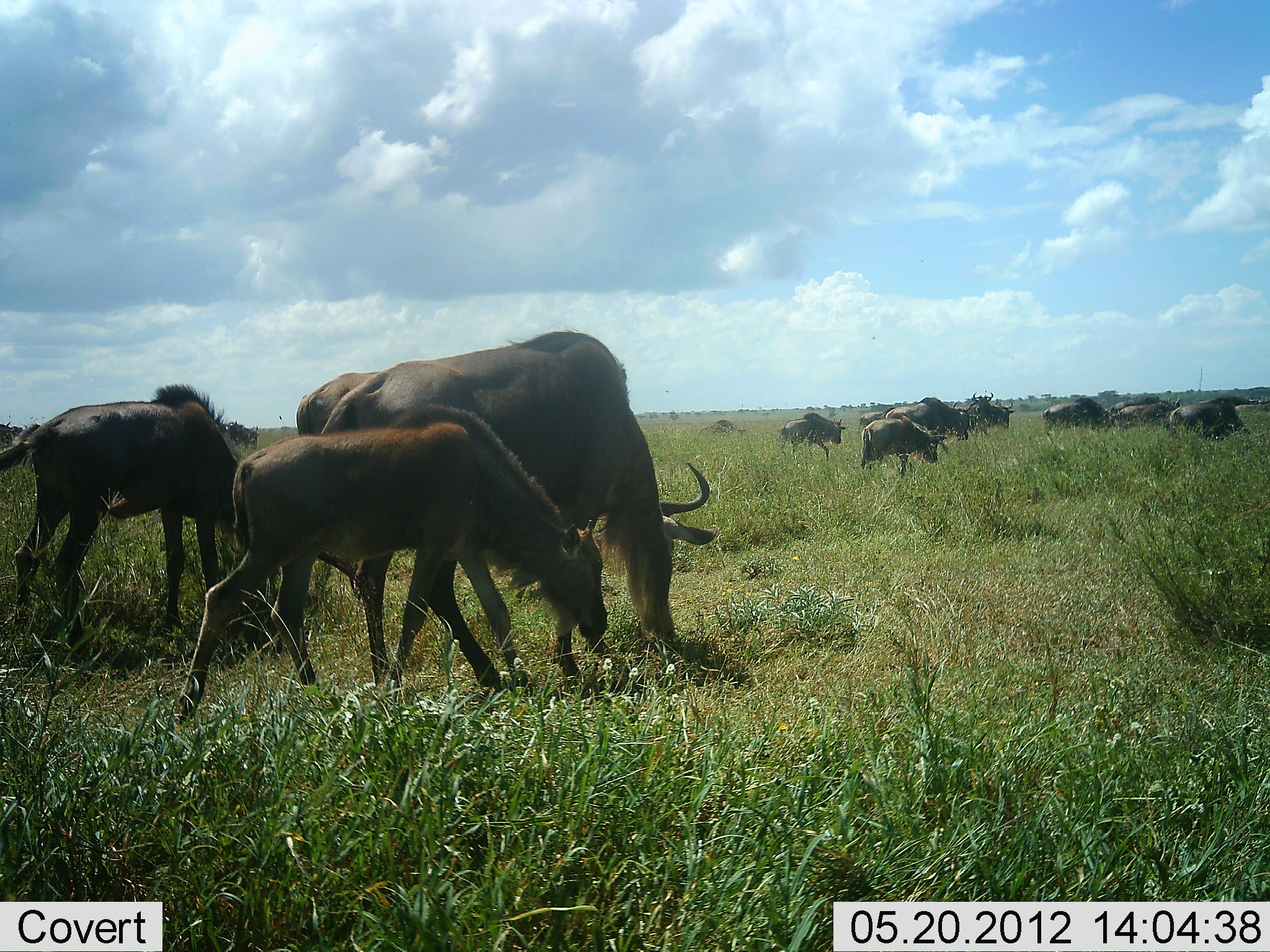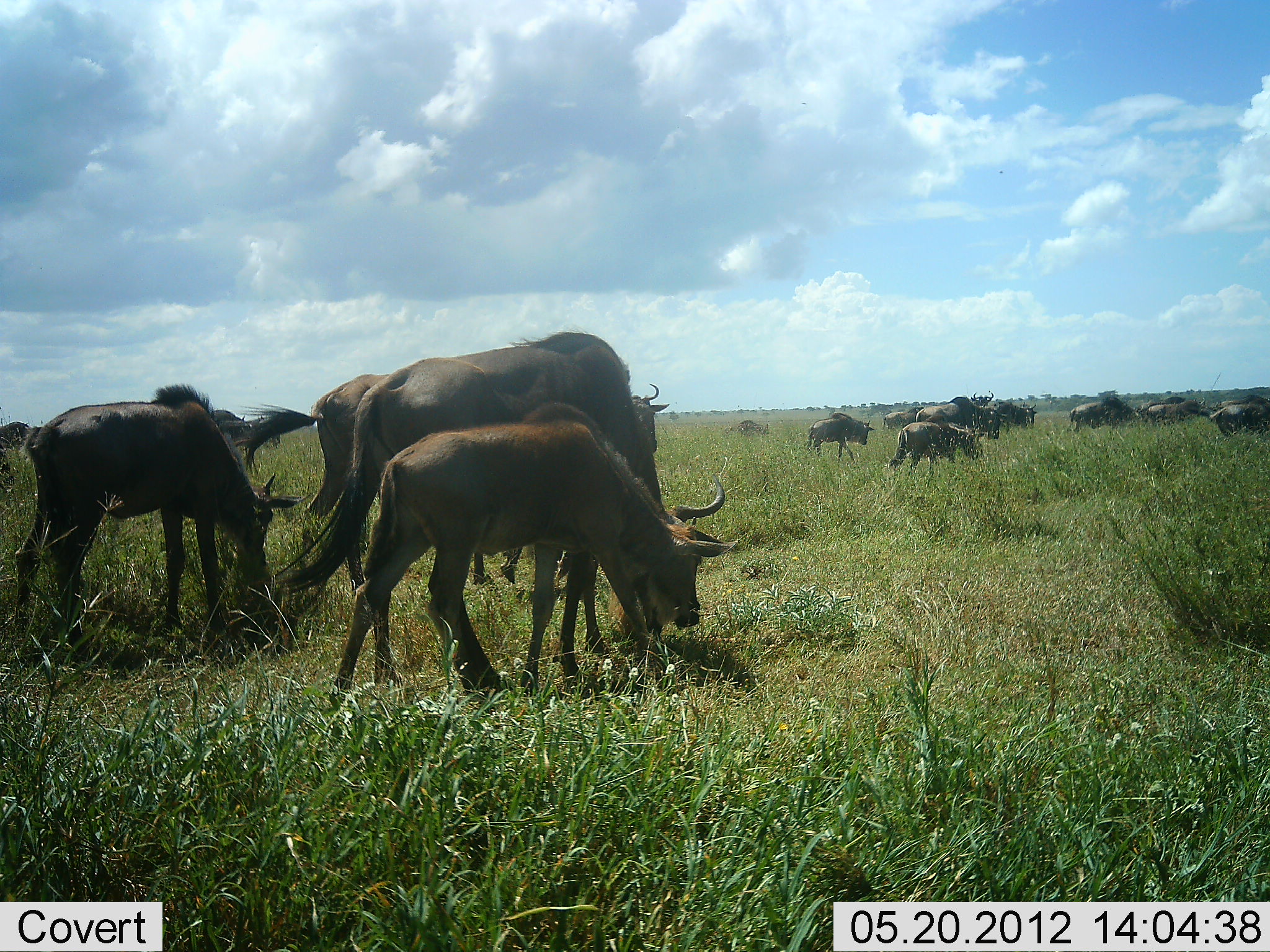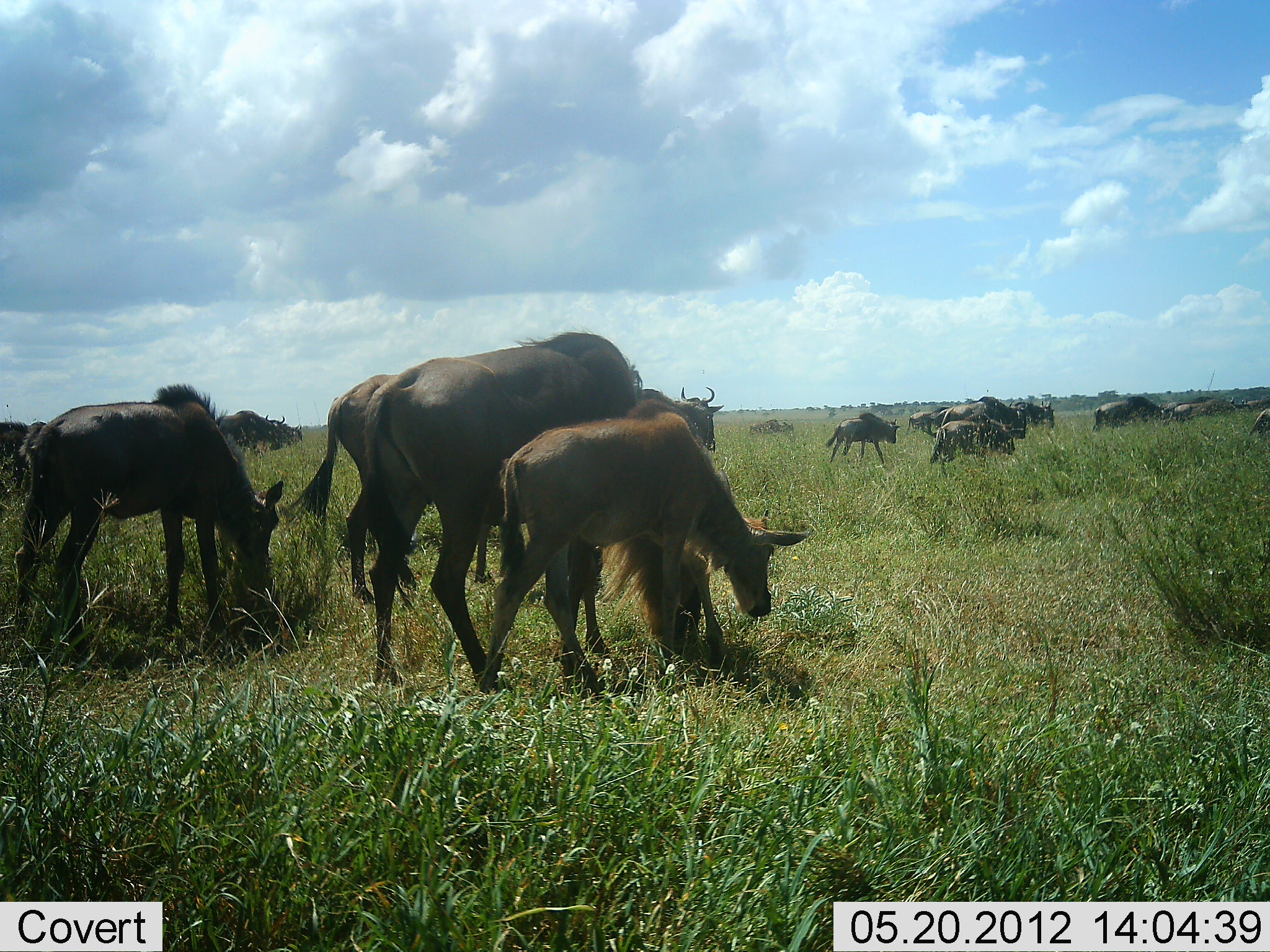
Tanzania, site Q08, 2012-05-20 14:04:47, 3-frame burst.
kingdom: Animalia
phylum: Chordata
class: Mammalia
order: Artiodactyla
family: Bovidae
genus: Connochaetes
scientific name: Connochaetes taurinus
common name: blue wildebeest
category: wildebeest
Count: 11-50.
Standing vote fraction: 20%.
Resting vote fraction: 0%.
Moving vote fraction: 80%.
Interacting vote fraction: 0%.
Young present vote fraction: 80%.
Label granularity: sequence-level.